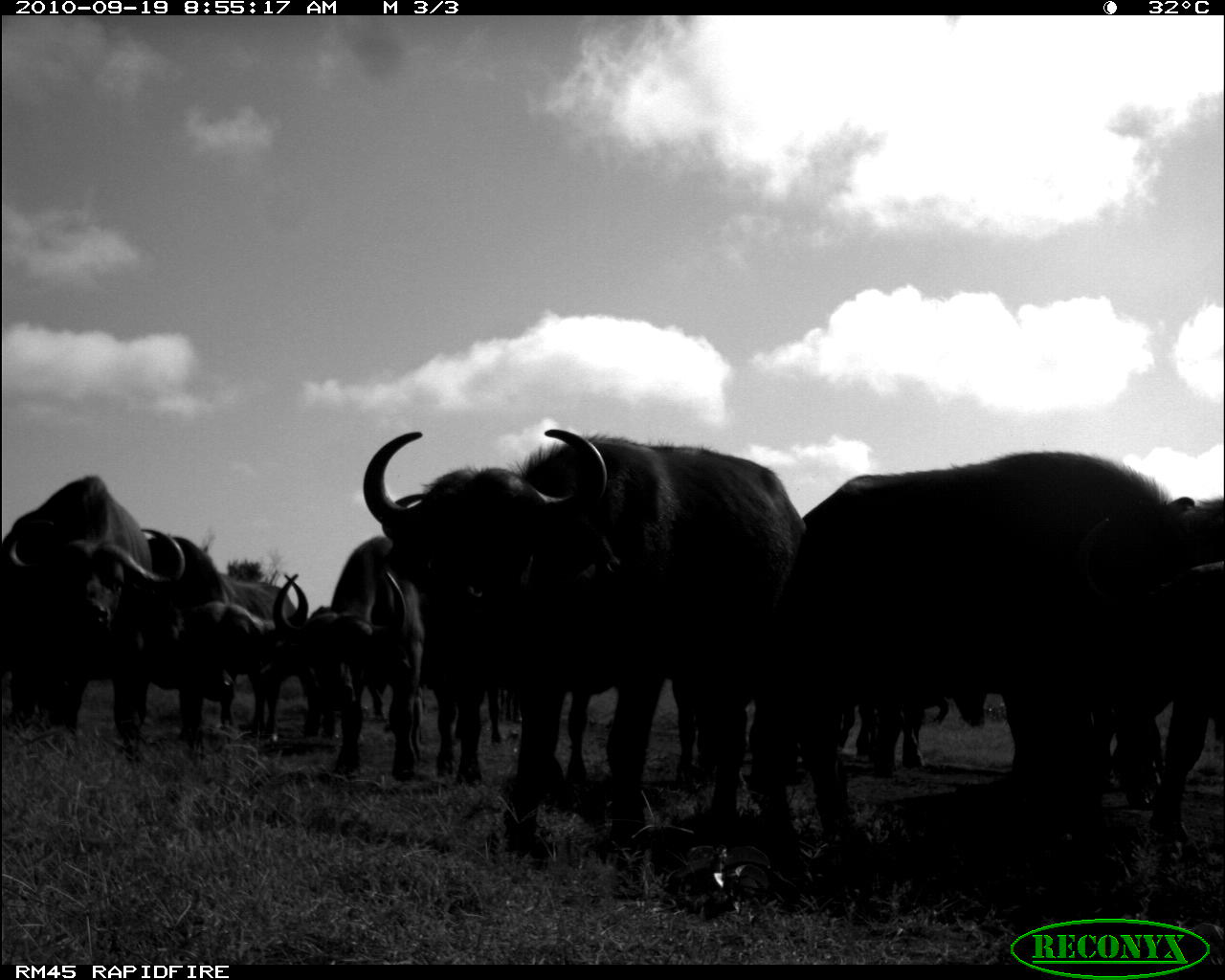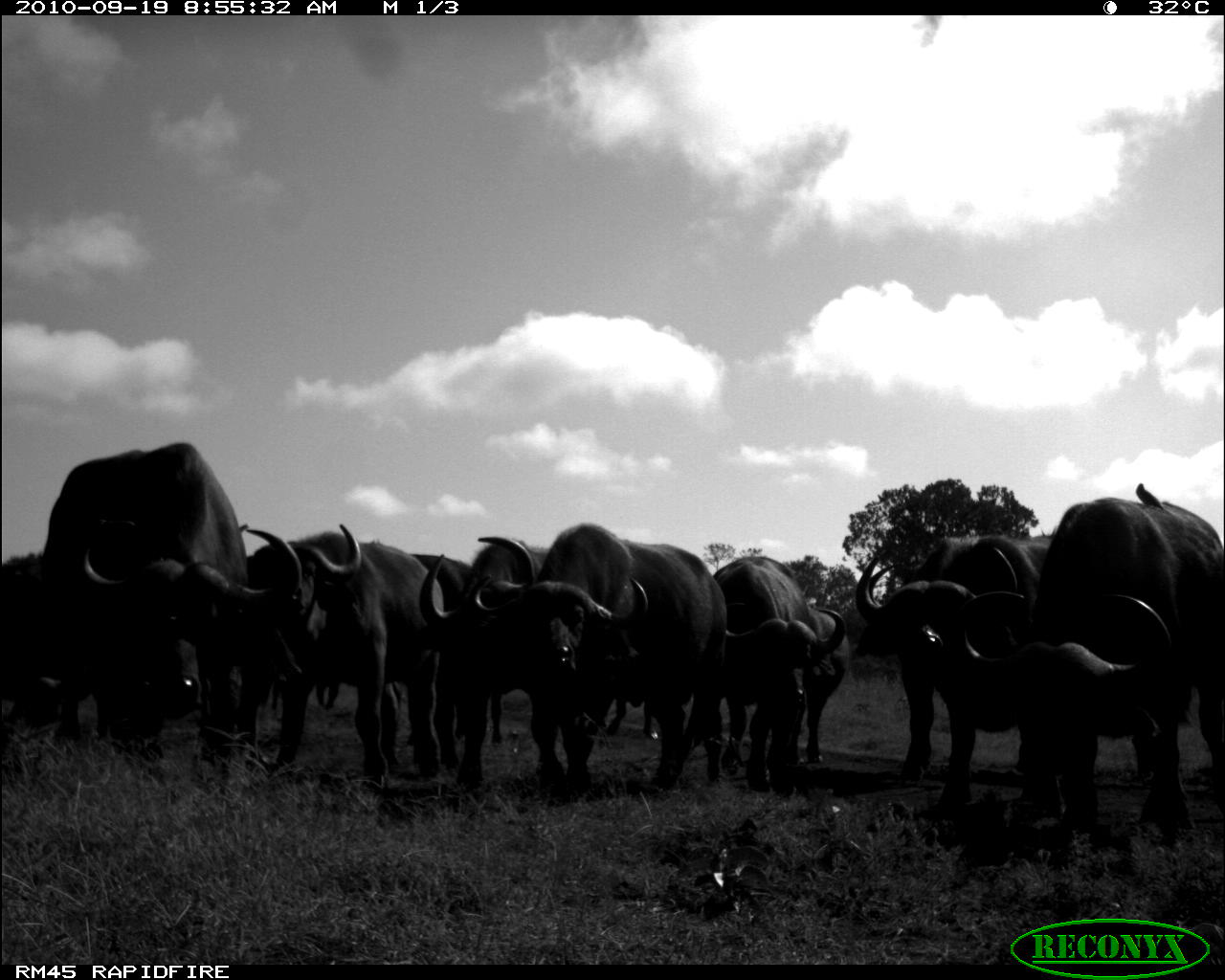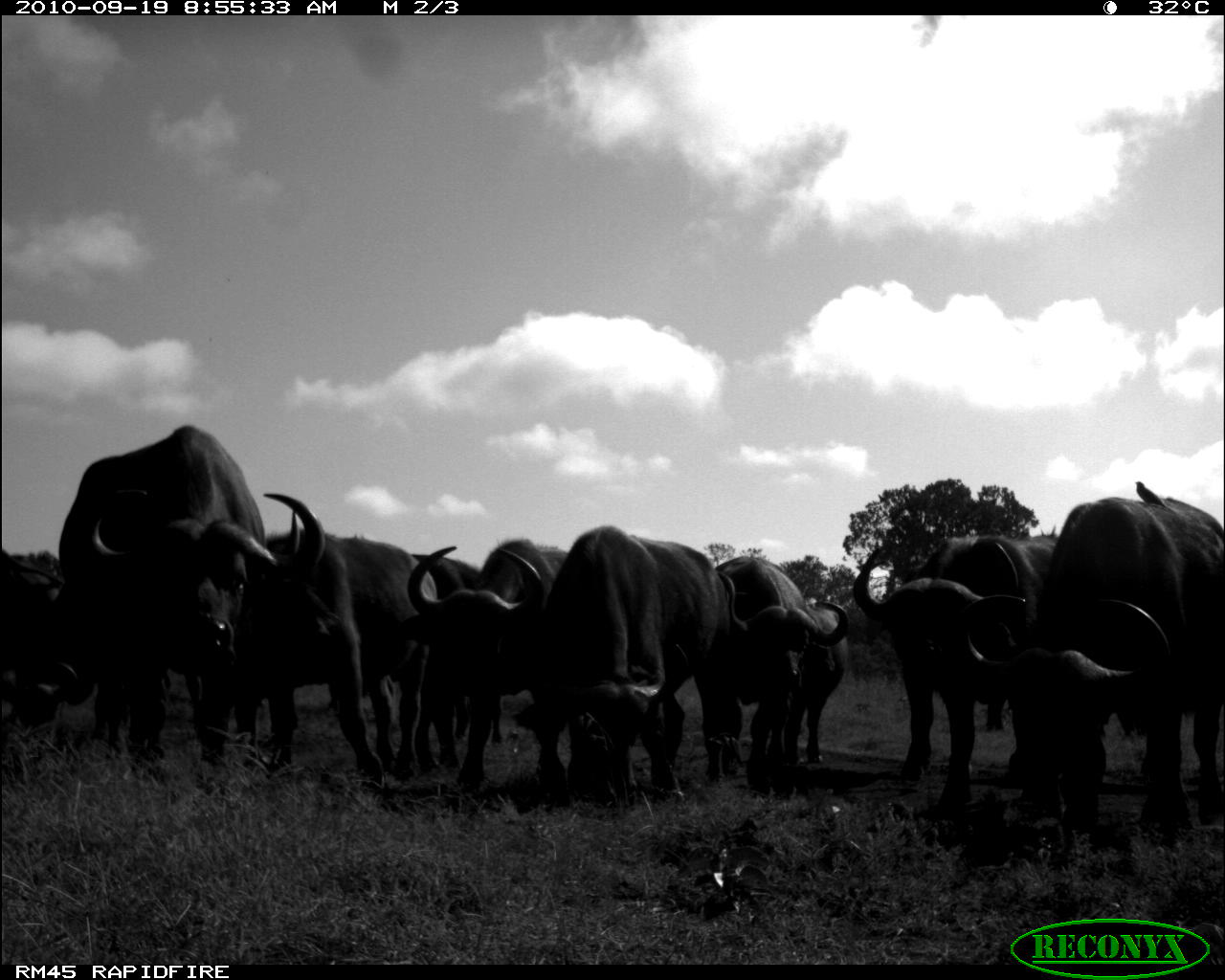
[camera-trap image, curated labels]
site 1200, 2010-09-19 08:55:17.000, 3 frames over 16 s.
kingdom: Animalia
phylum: Chordata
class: Mammalia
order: Artiodactyla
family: Bovidae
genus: Syncerus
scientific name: Syncerus caffer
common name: african buffalo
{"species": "Syncerus caffer (african buffalo)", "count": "7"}